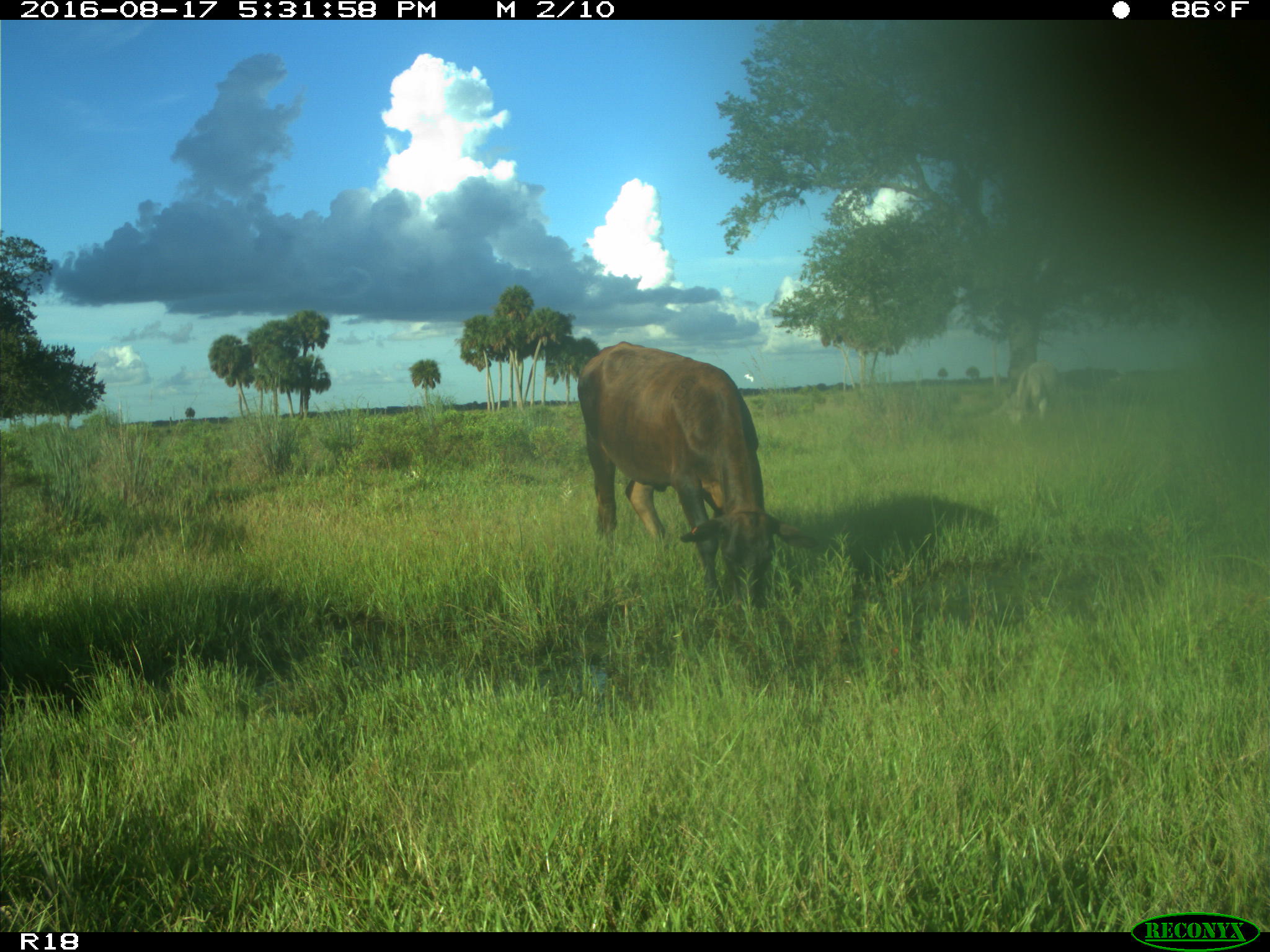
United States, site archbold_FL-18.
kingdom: Animalia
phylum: Chordata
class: Mammalia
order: Artiodactyla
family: Bovidae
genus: Bos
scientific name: Bos taurus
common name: domestic cow